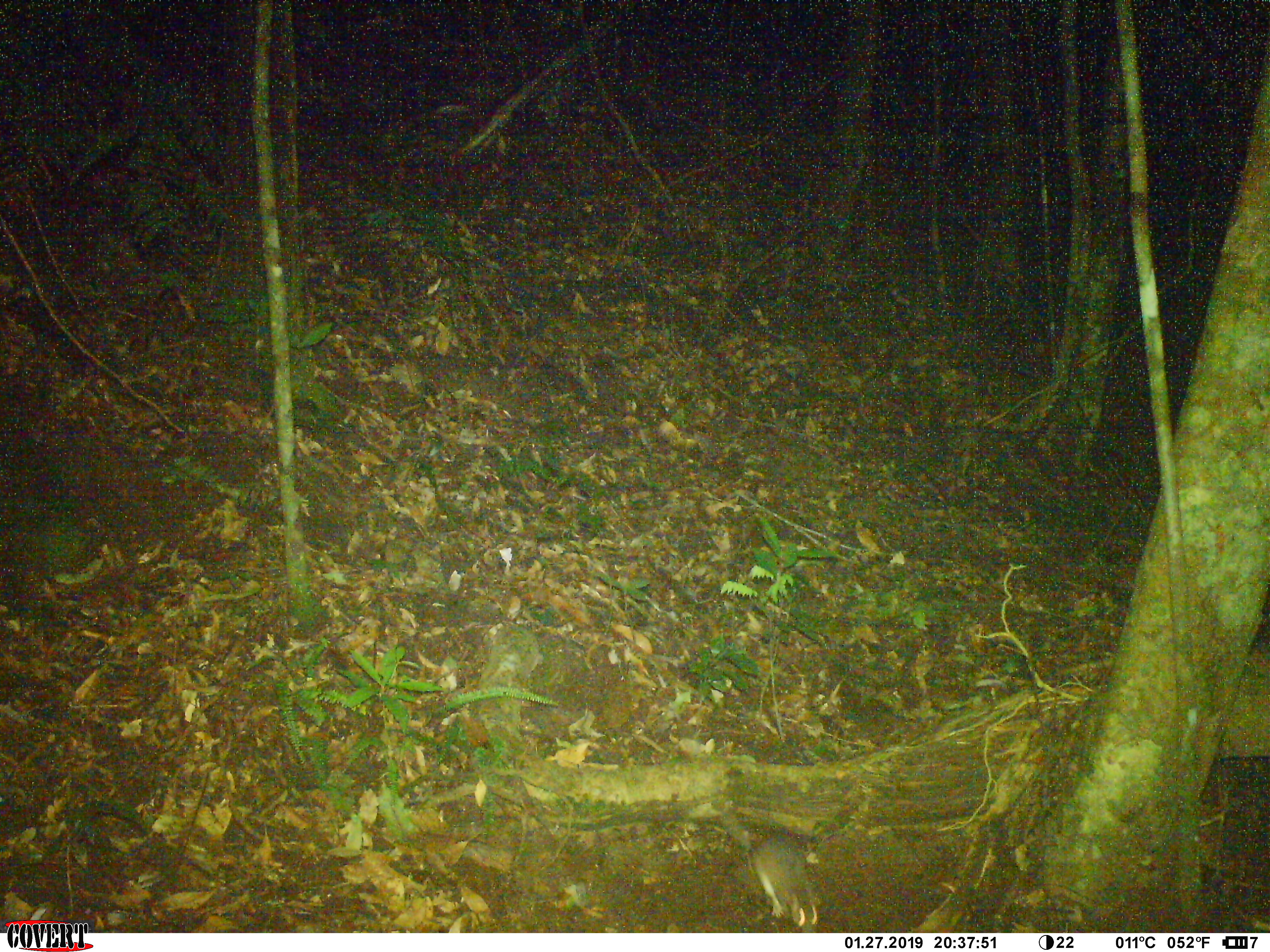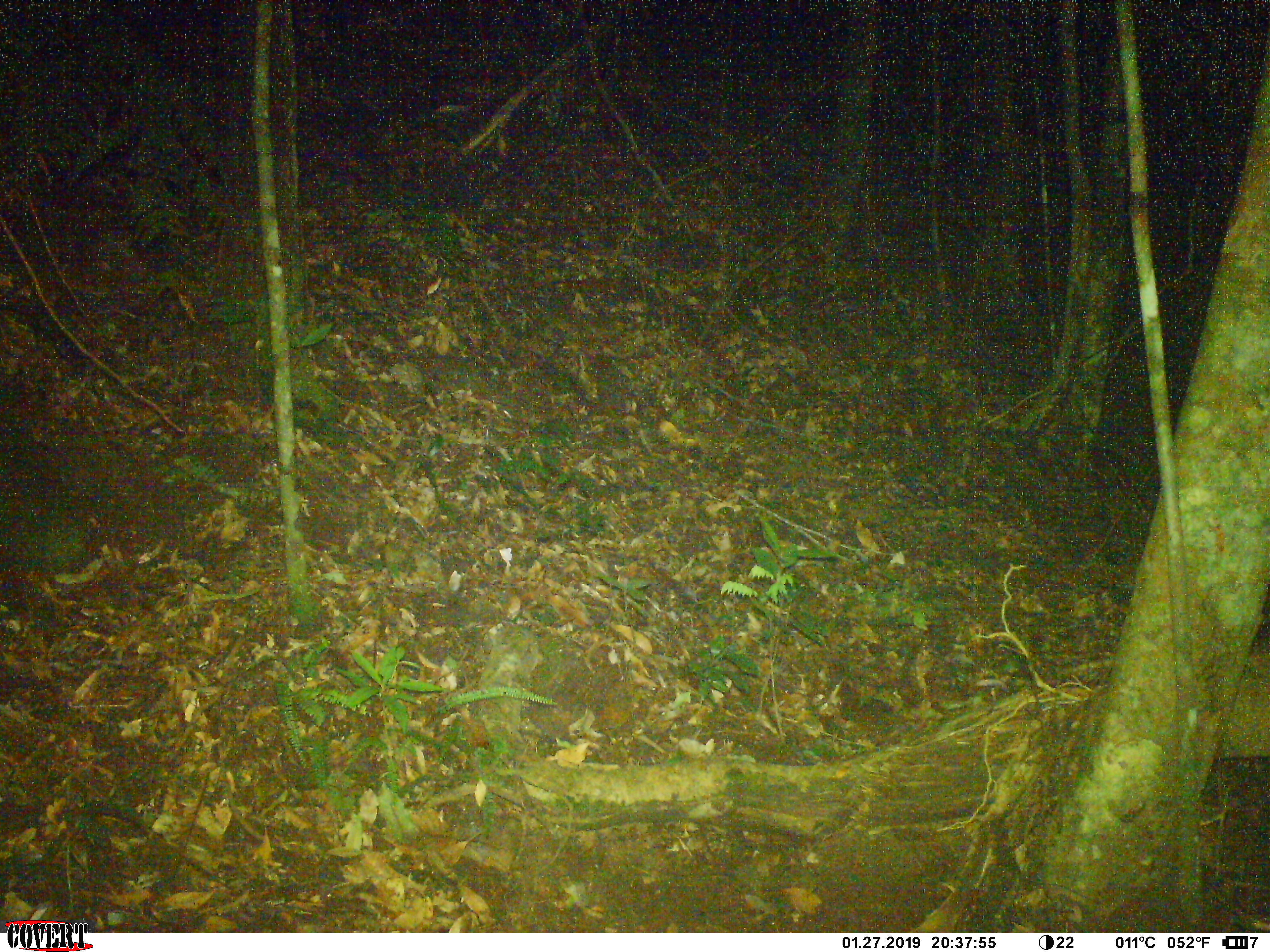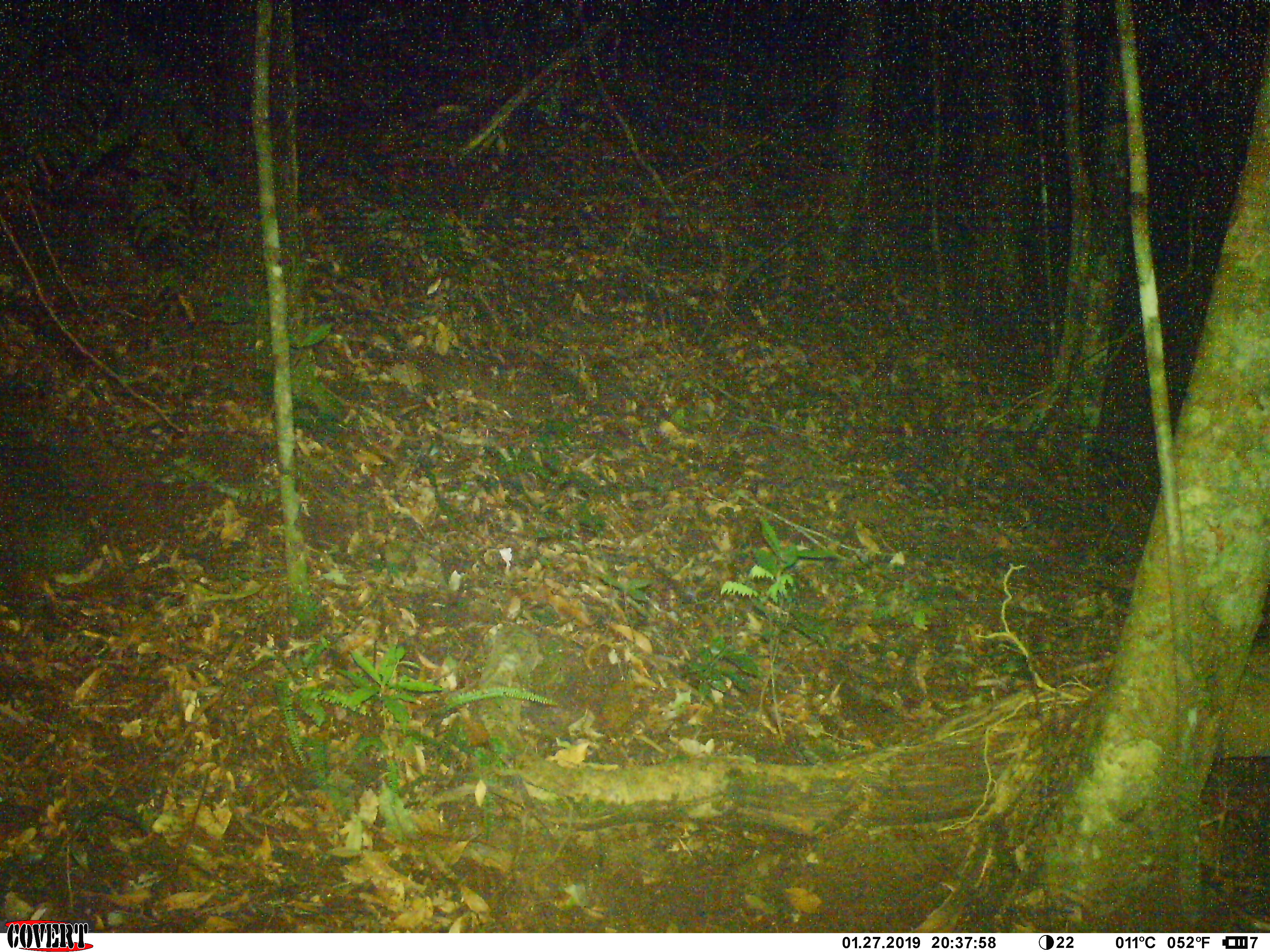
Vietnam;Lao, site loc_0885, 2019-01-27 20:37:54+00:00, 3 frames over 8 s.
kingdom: Animalia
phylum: Chordata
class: Mammalia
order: Rodentia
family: Muridae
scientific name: Muridae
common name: old-world mice and rats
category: unidentified murid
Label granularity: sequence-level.